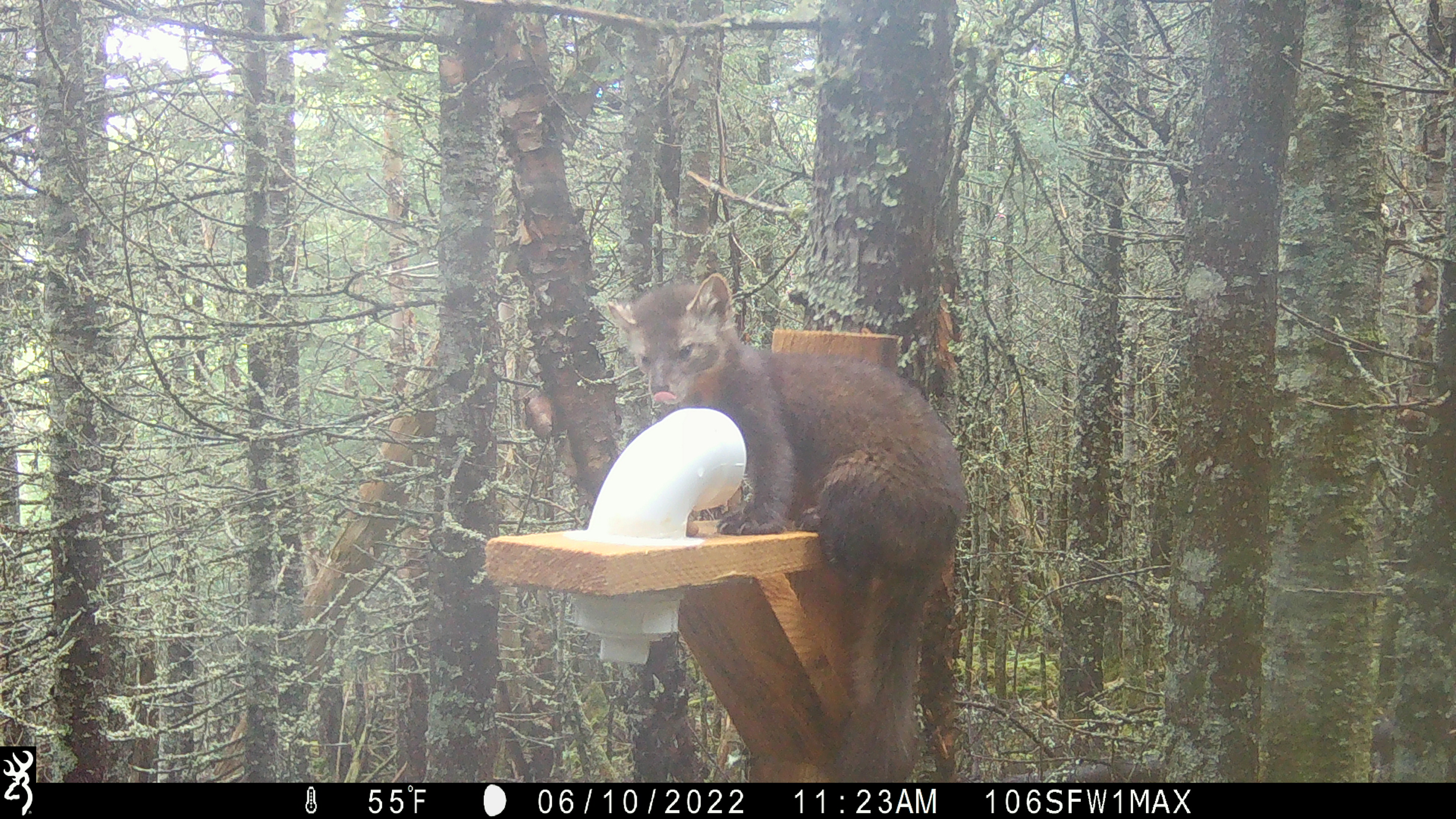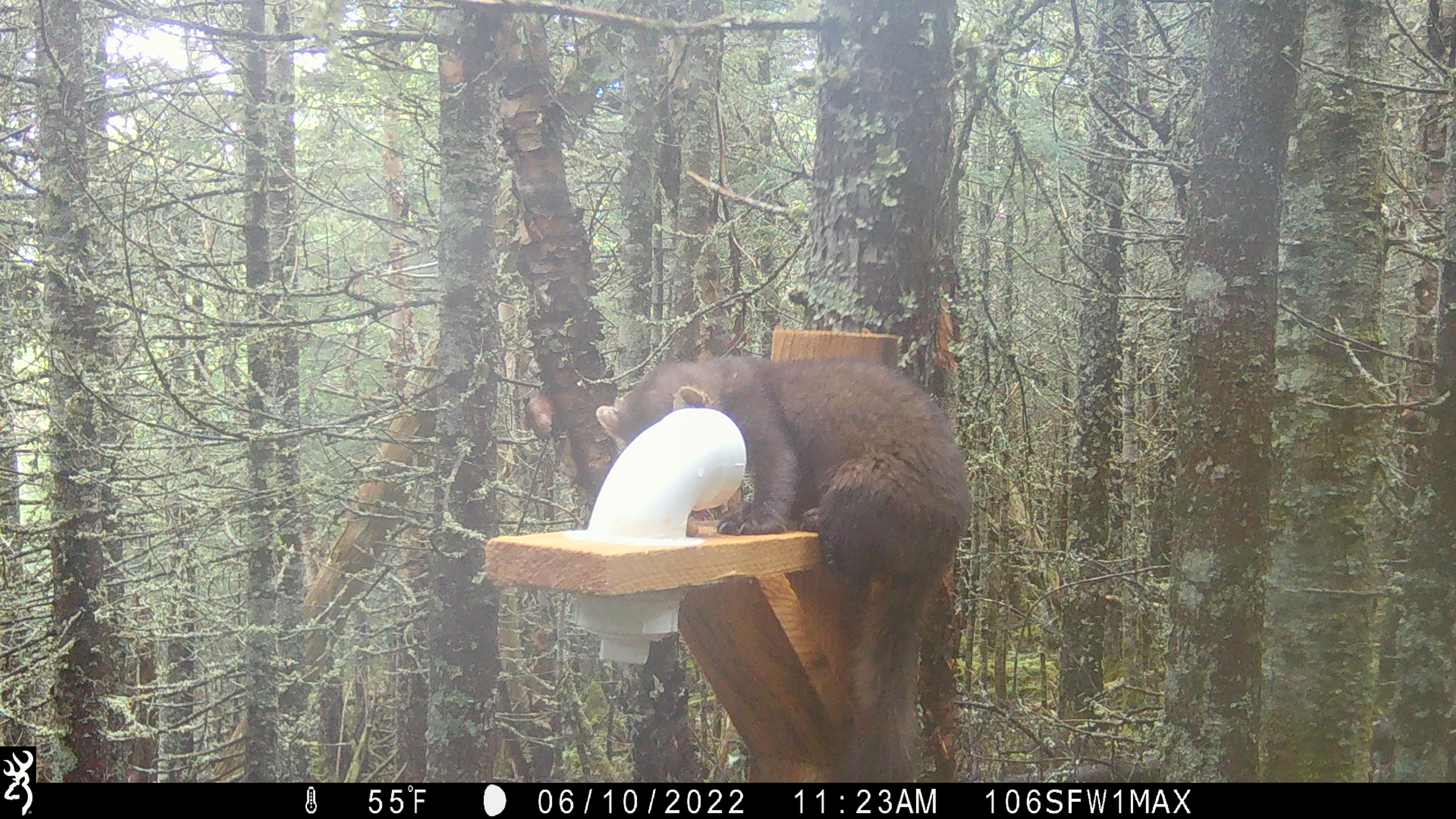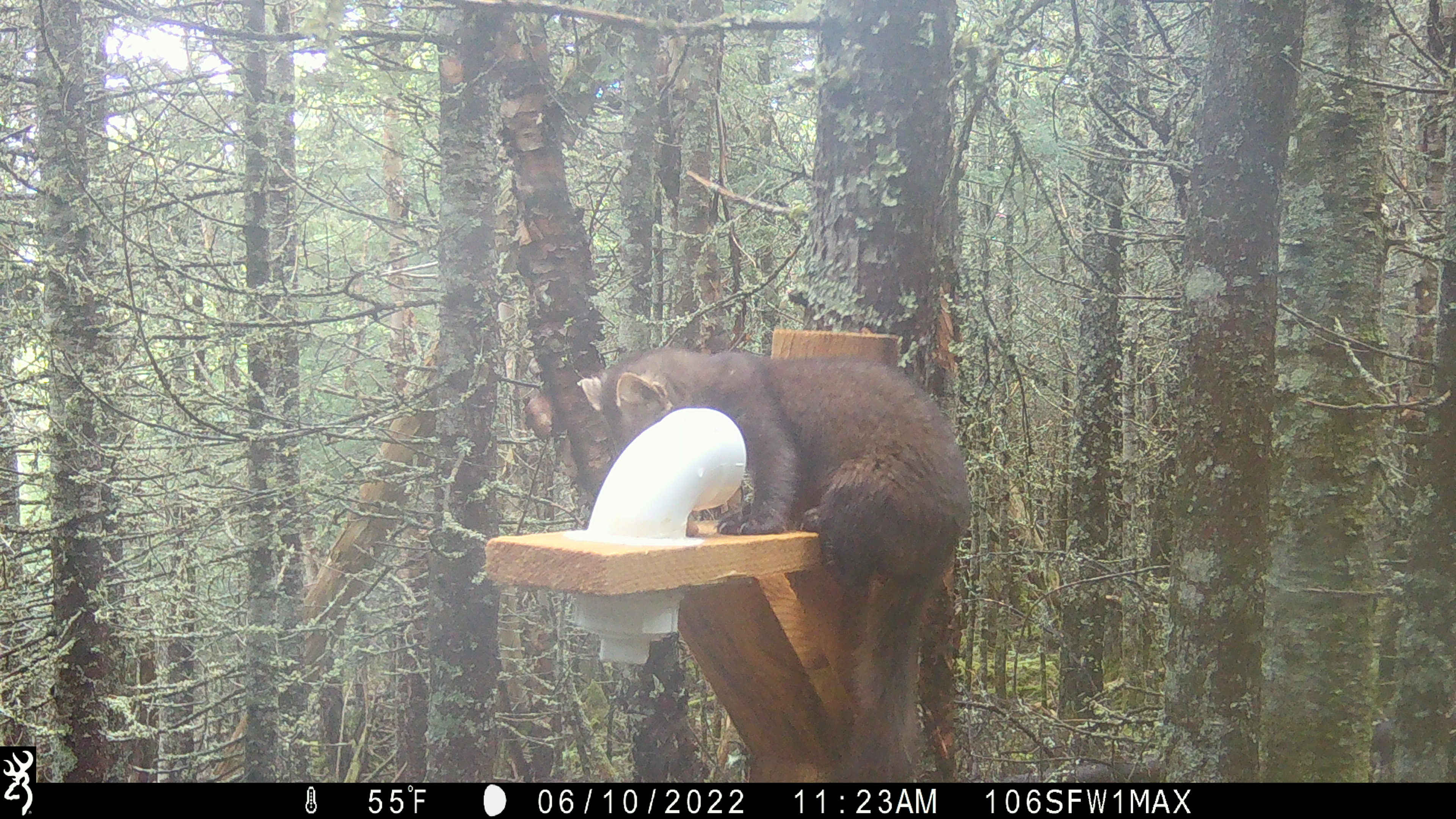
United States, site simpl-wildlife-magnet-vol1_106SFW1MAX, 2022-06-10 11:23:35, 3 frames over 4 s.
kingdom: Animalia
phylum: Chordata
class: Mammalia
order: Carnivora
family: Mustelidae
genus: Martes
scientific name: Martes americana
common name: american marten